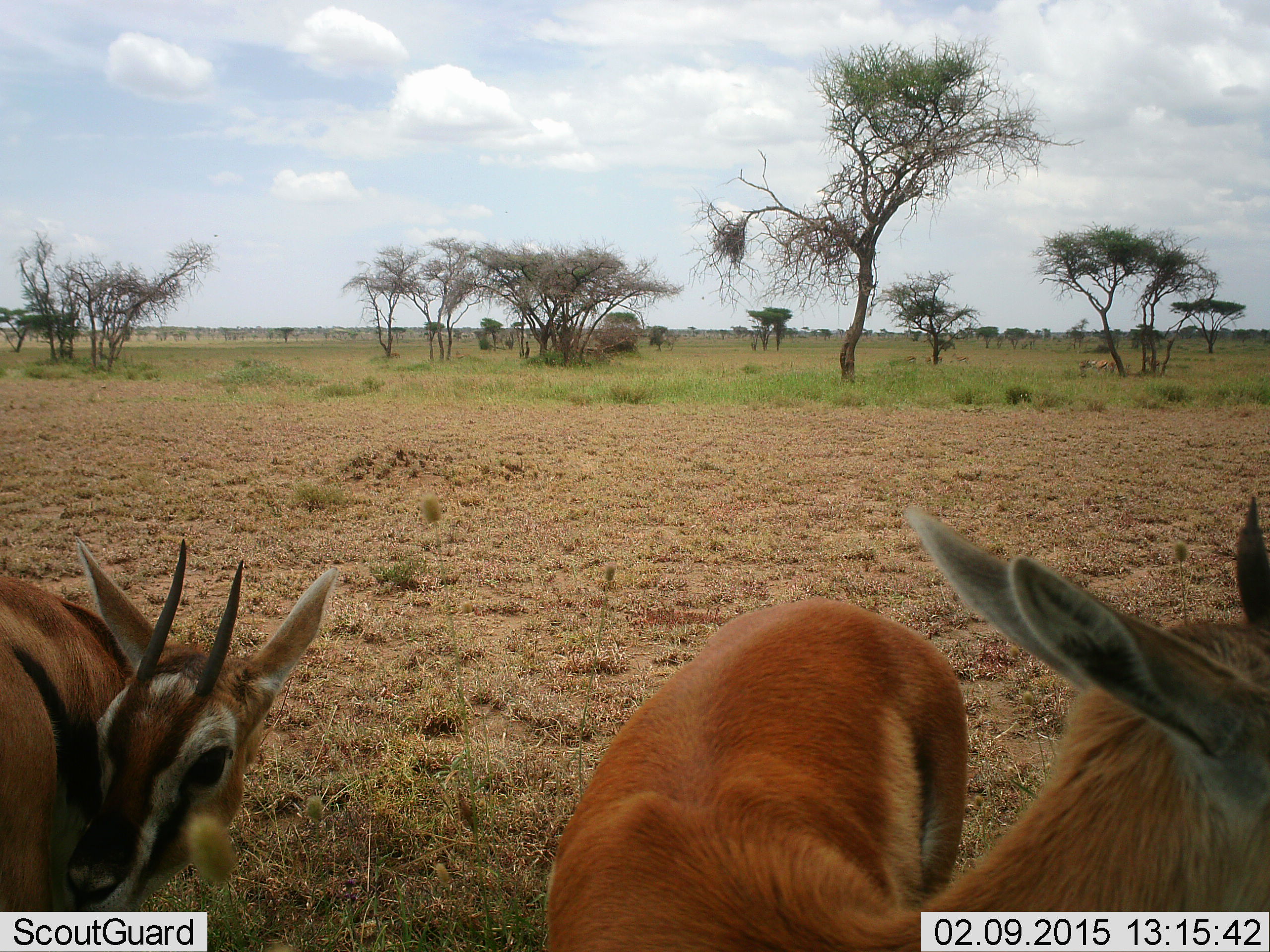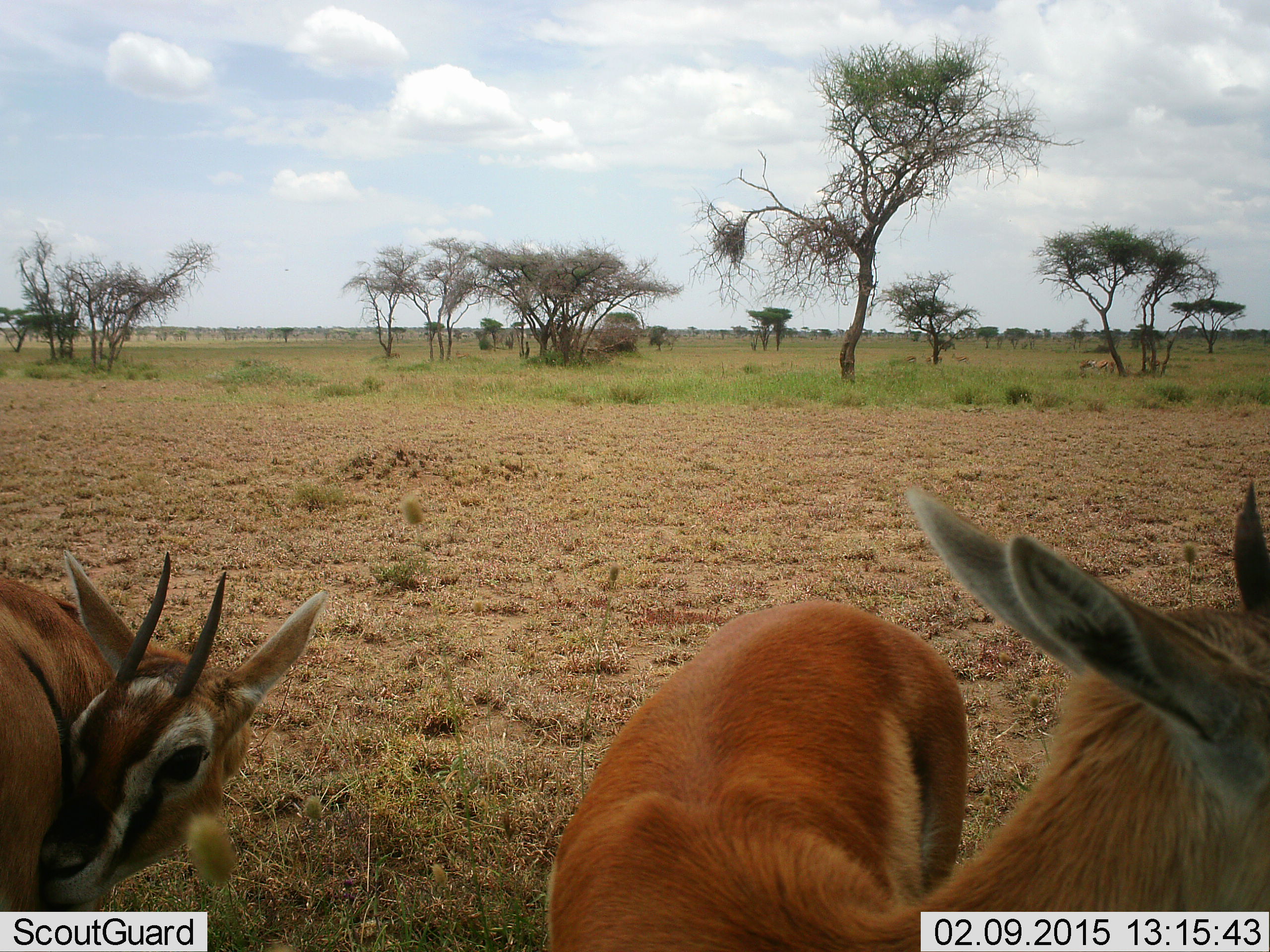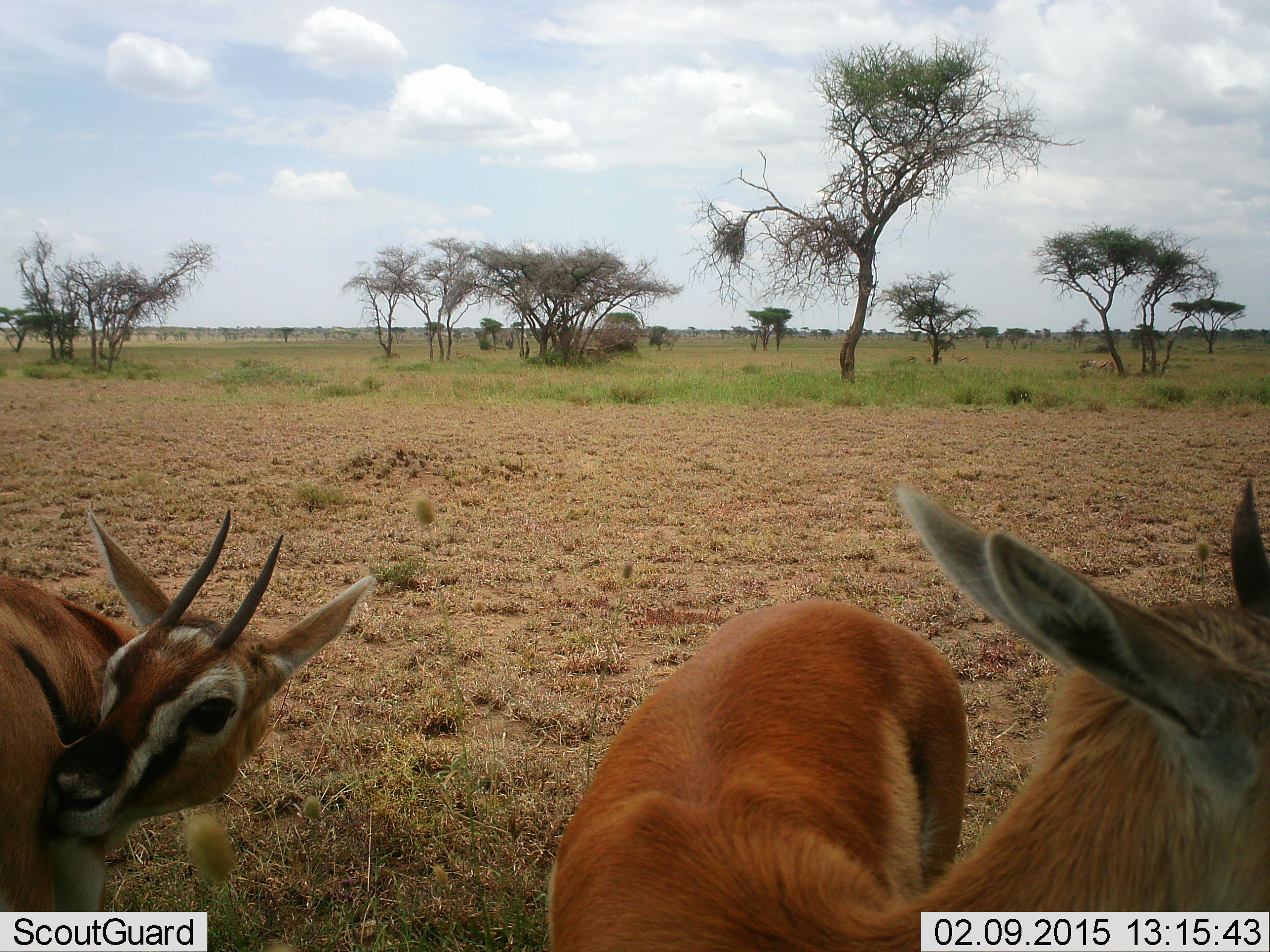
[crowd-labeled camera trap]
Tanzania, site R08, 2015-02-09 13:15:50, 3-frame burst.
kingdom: Animalia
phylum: Chordata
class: Mammalia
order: Artiodactyla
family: Bovidae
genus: Eudorcas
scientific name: Eudorcas thomsonii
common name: thomson's gazelle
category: gazellethomsons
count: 2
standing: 90%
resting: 10%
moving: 0%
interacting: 0%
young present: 0%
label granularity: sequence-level